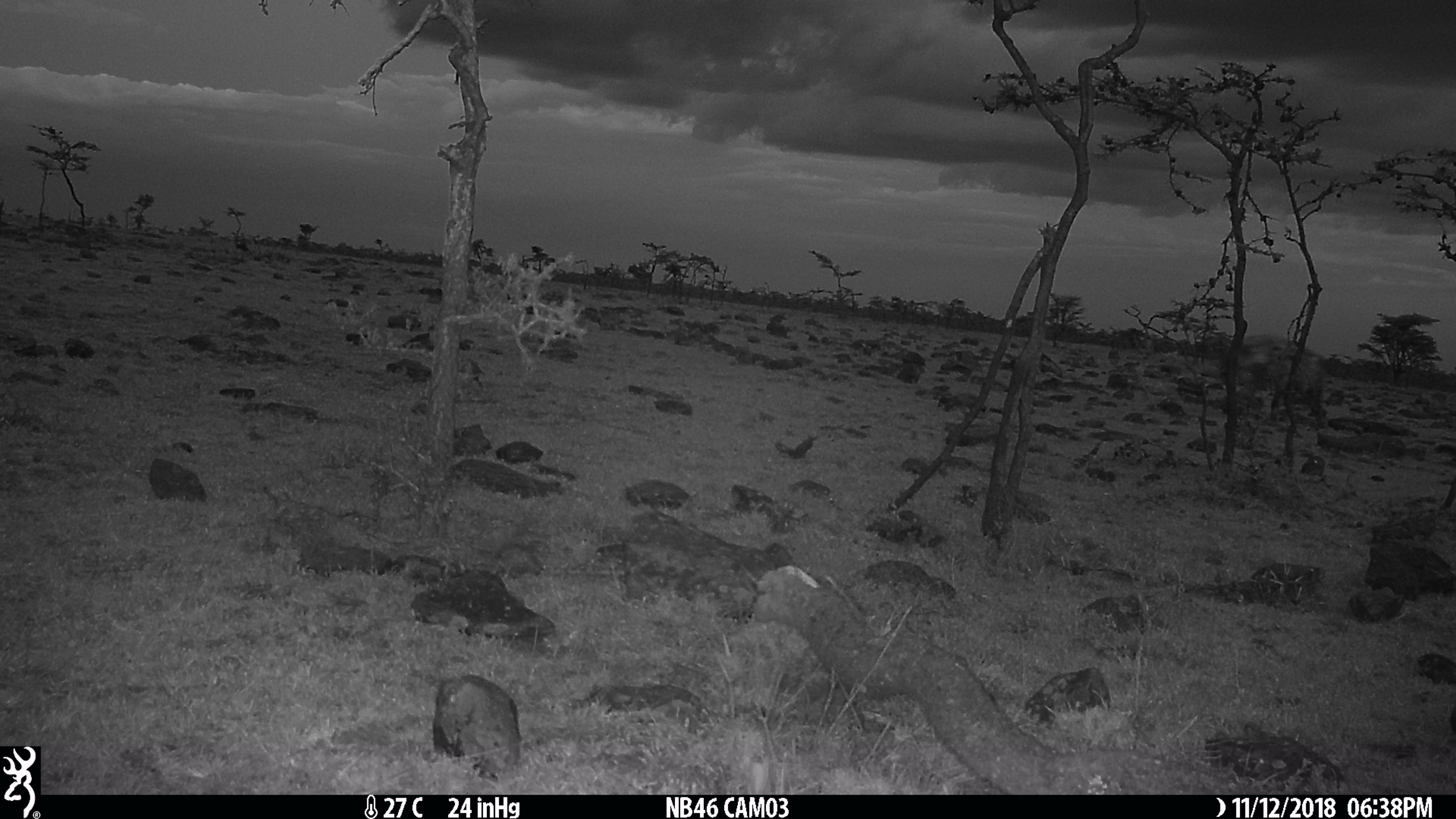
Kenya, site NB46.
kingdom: Animalia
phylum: Chordata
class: Mammalia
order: Carnivora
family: Hyaenidae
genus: Crocuta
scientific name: Crocuta crocuta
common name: spotted hyena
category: hyena spotted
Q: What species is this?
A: Hyena spotted (spotted hyena) (Crocuta crocuta).